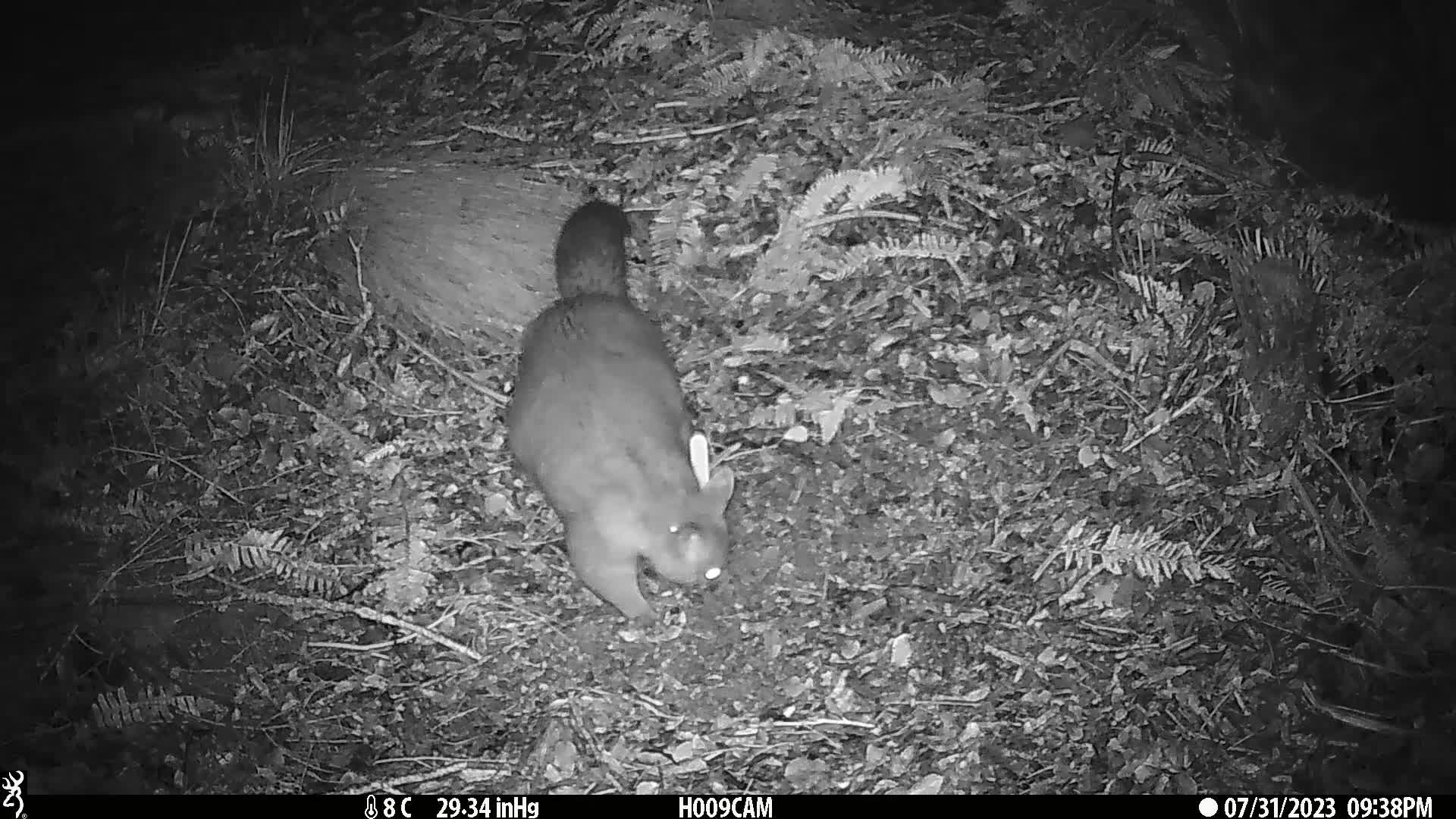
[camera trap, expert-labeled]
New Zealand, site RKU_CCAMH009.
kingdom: Animalia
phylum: Chordata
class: Mammalia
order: Diprotodontia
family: Phalangeridae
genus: Trichosurus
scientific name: Trichosurus vulpecula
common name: common brushtail possum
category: possum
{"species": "possum (common brushtail possum) (Trichosurus vulpecula)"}